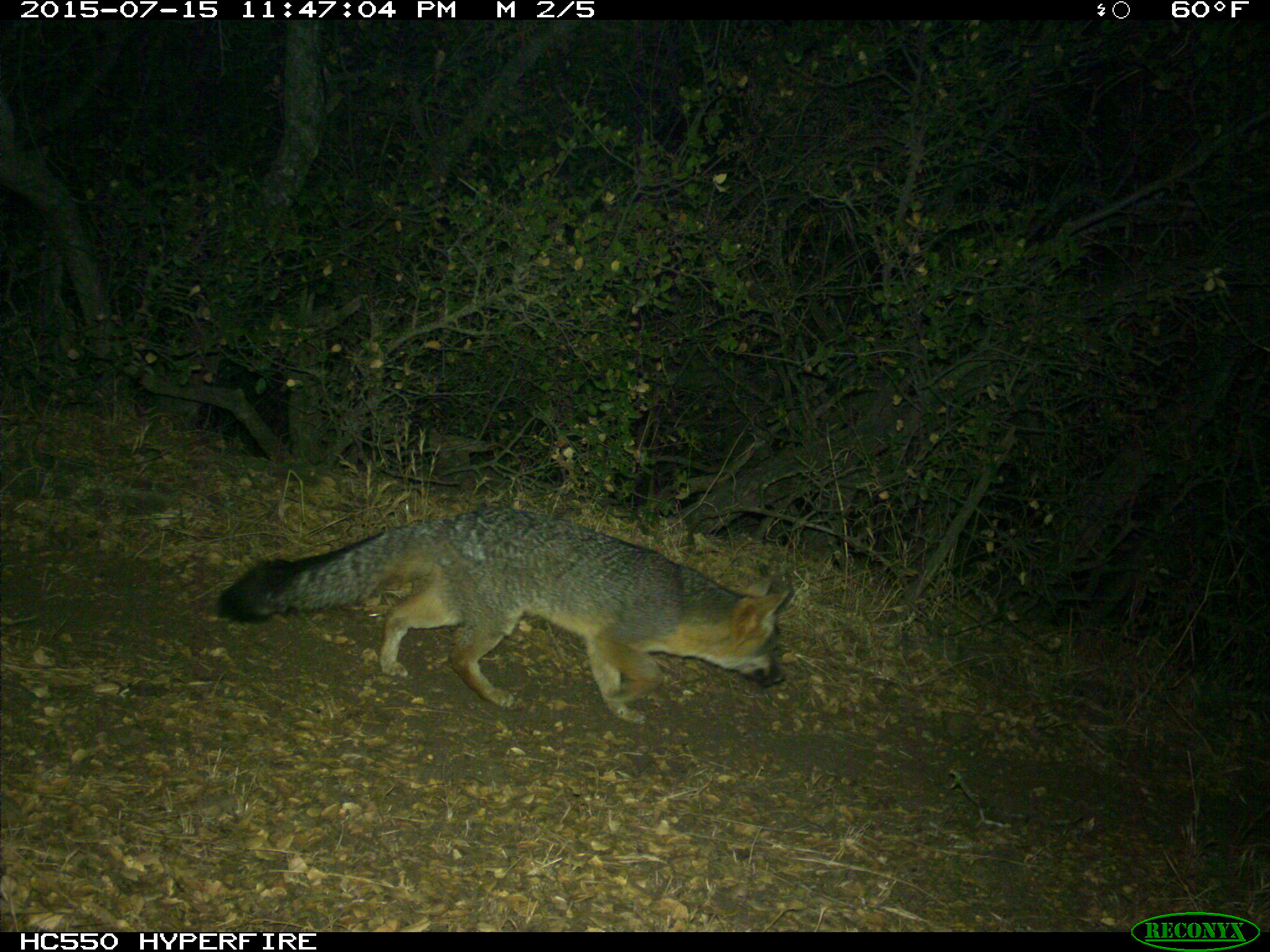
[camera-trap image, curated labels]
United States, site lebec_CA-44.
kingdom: Animalia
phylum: Chordata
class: Mammalia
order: Carnivora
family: Canidae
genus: Urocyon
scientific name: Urocyon cinereoargenteus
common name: gray fox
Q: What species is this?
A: Urocyon cinereoargenteus (gray fox).